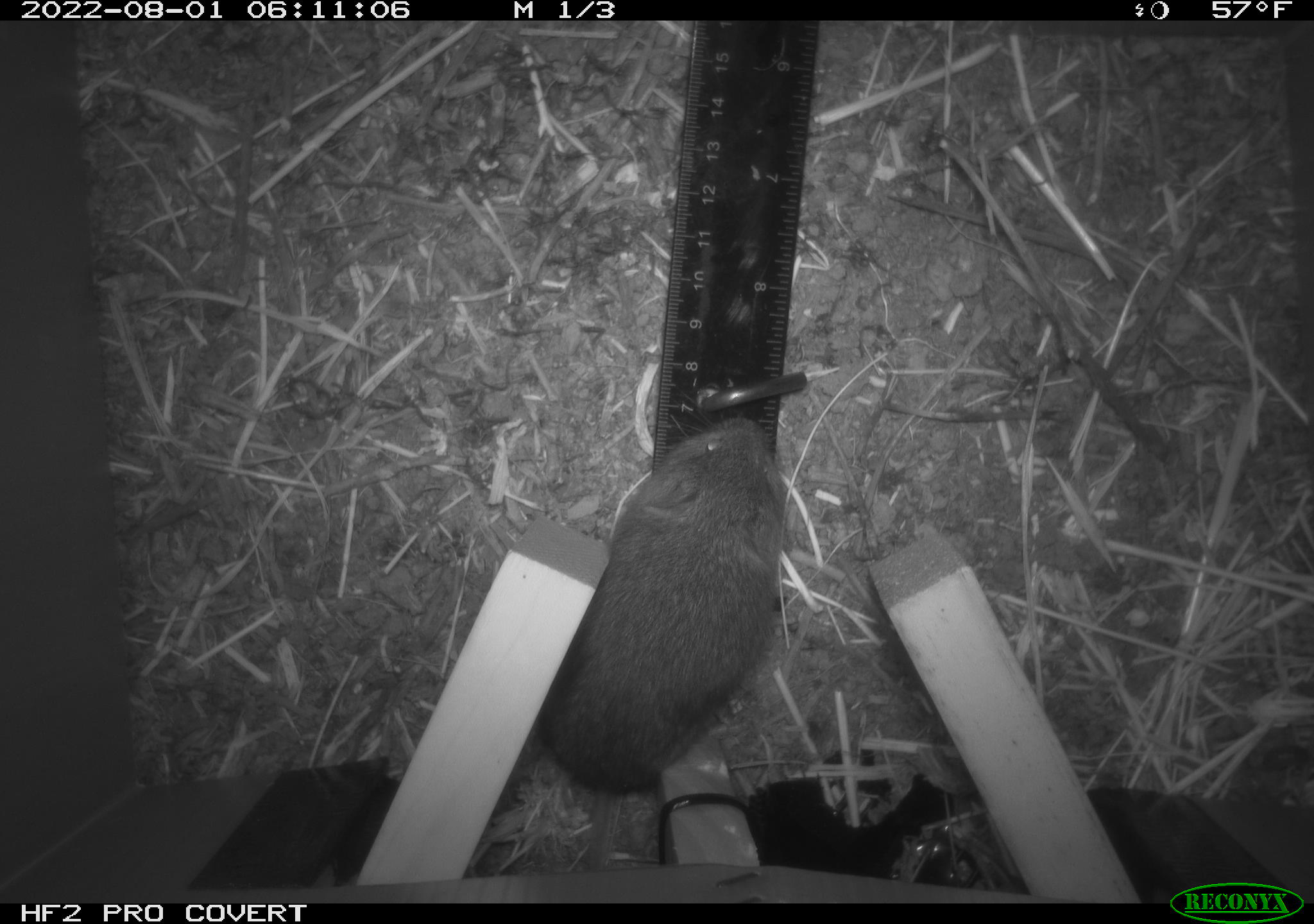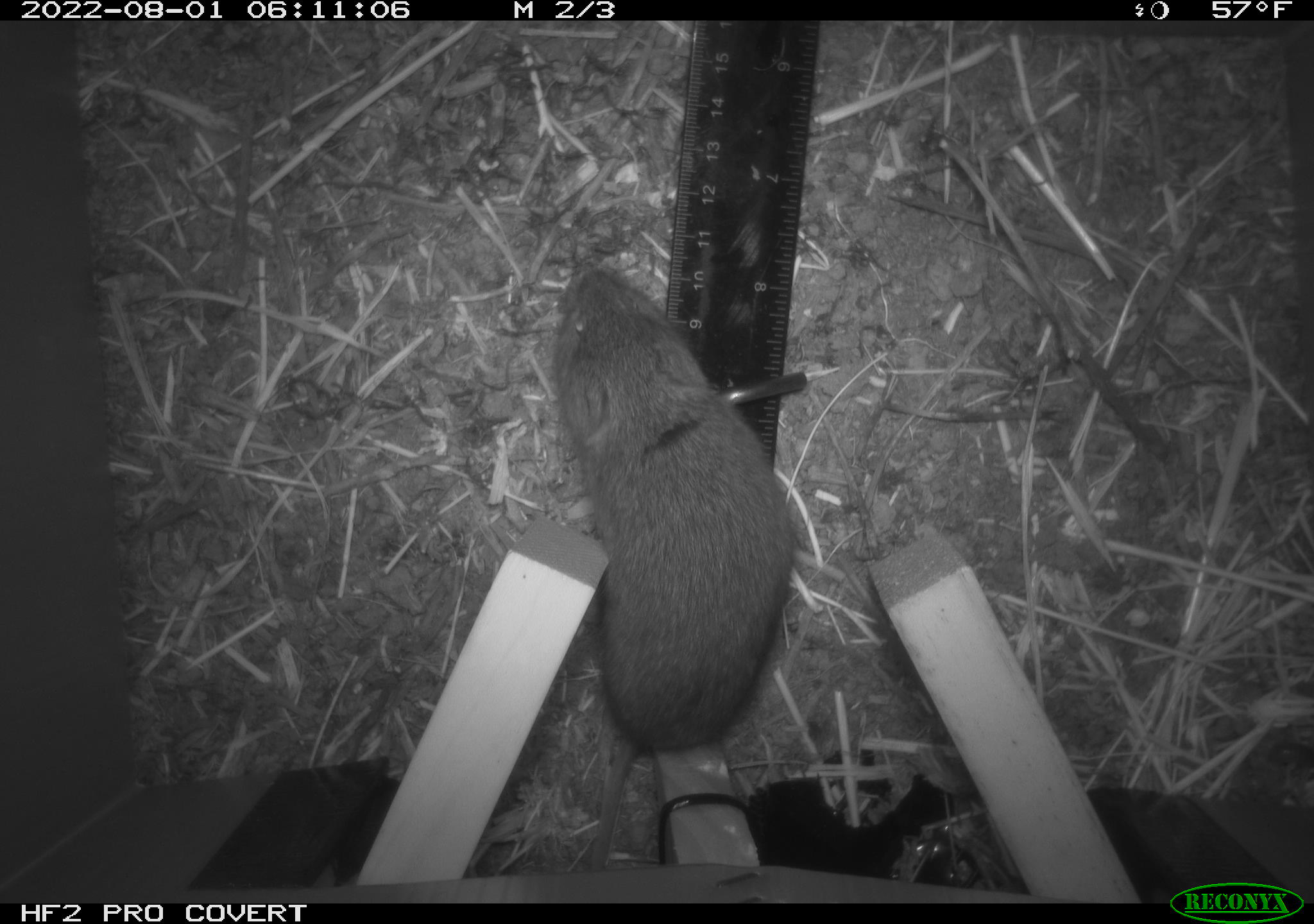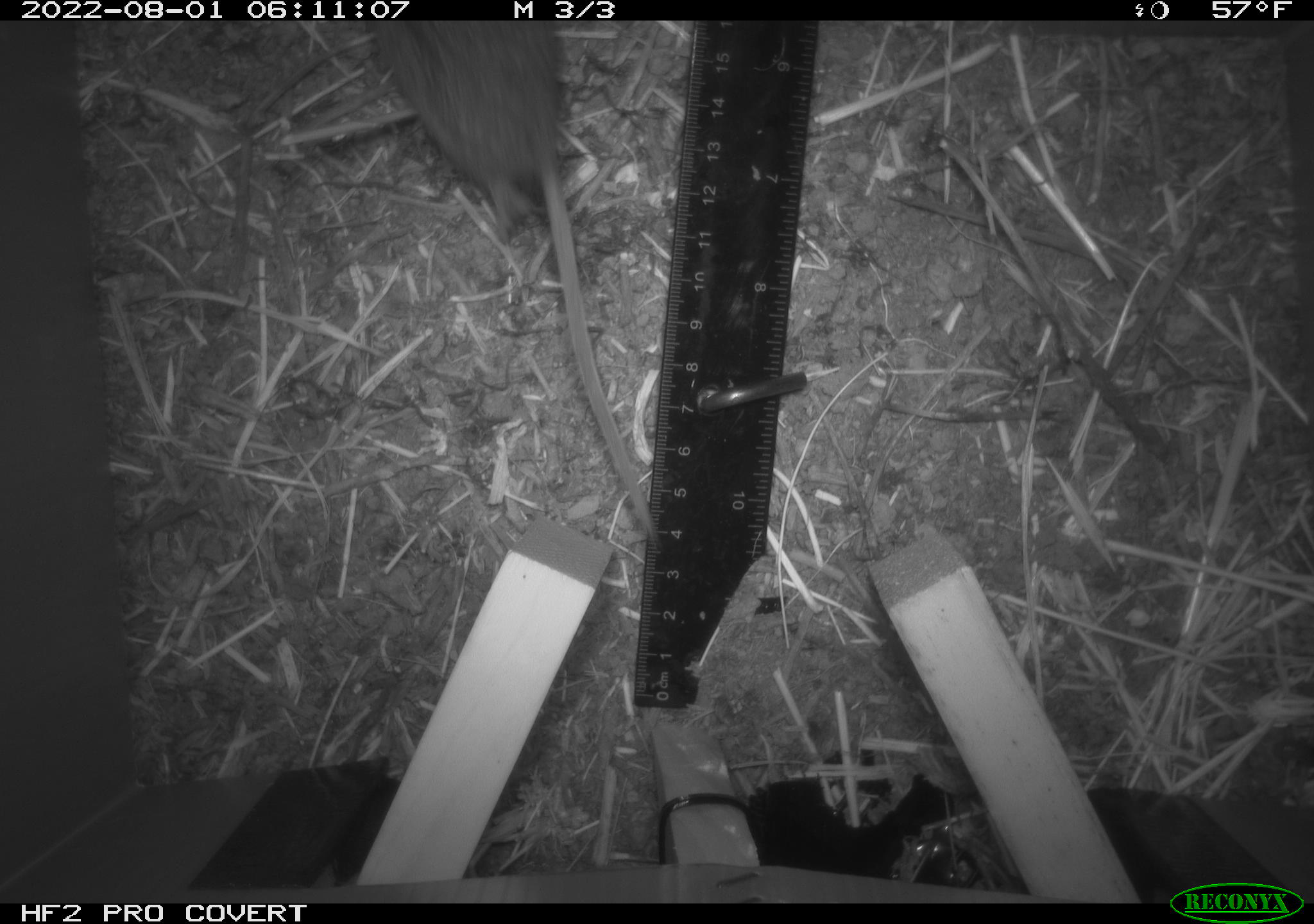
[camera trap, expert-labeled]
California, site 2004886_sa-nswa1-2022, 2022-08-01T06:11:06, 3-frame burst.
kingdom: Animalia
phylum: Chordata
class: Mammalia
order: Rodentia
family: Cricetidae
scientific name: Cricetidae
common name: hamsters, voles, lemmings, and allies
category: cricetidae family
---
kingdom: Animalia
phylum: Chordata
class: Mammalia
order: Rodentia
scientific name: Rodentia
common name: rodent